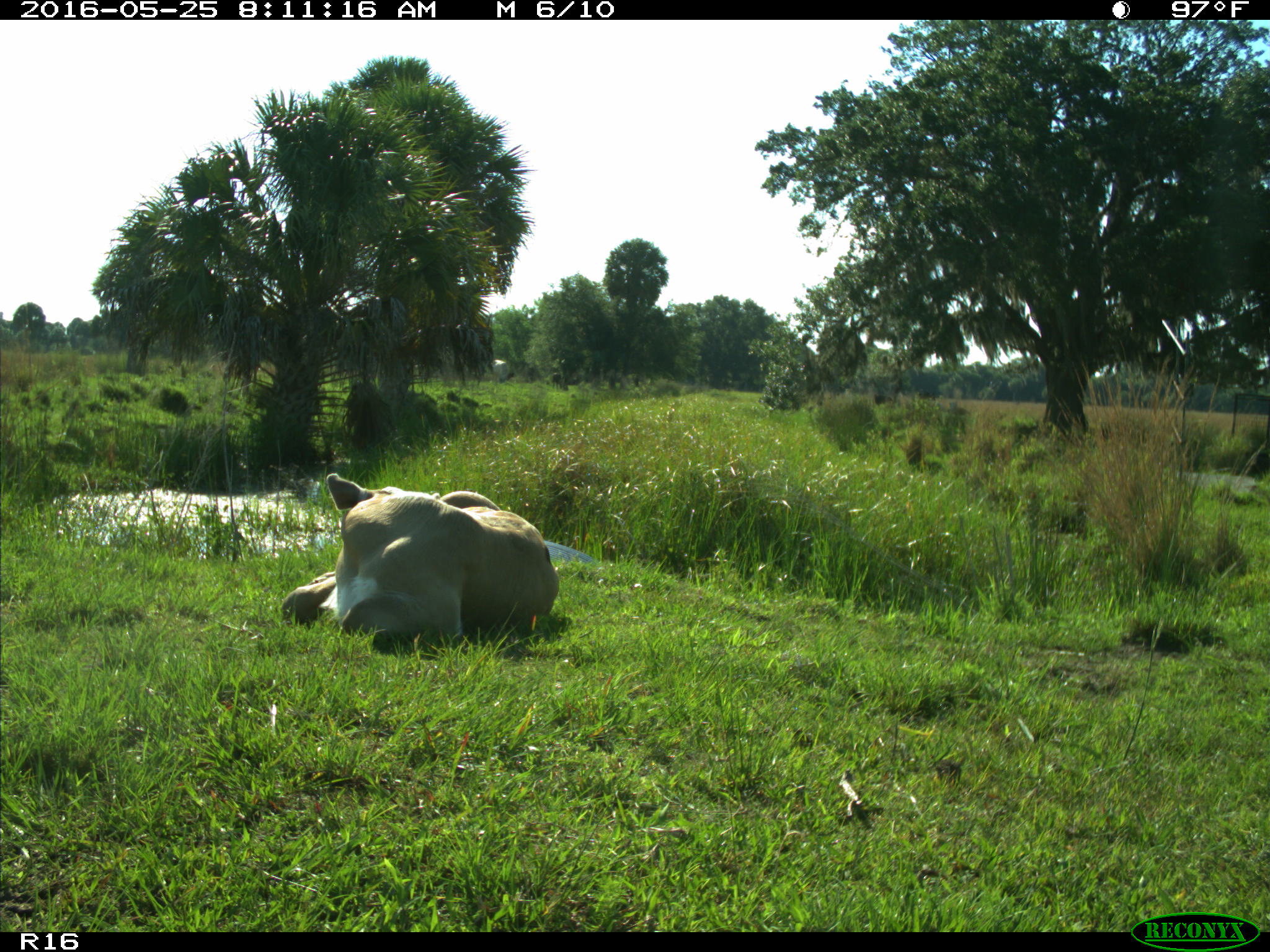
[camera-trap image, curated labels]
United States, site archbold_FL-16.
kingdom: Animalia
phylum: Chordata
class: Mammalia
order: Artiodactyla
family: Bovidae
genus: Bos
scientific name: Bos taurus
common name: domestic cow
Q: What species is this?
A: Bos taurus (domestic cow).